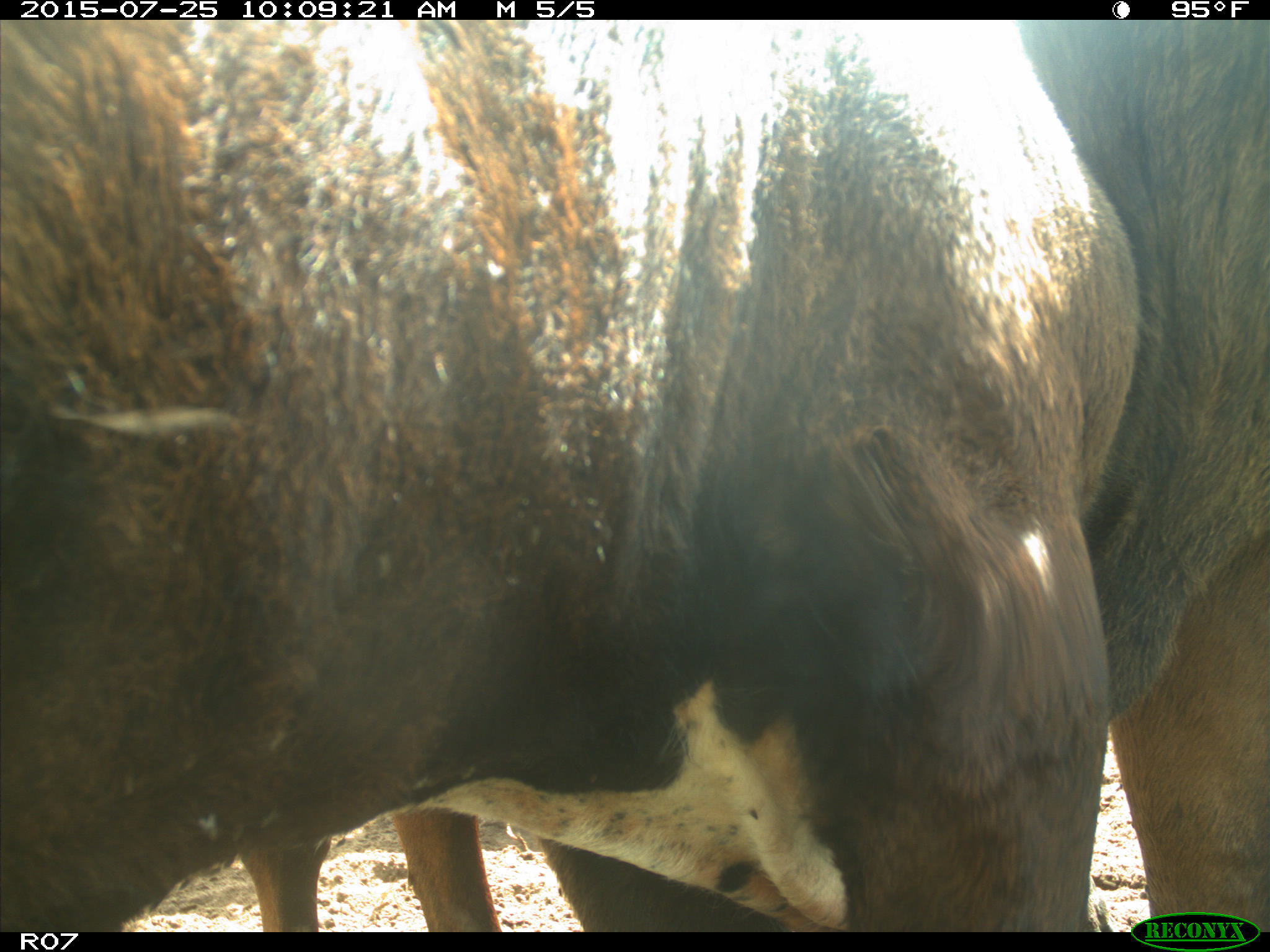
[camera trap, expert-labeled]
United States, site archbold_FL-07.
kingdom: Animalia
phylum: Chordata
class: Mammalia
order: Artiodactyla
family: Bovidae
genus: Bos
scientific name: Bos taurus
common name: domestic cow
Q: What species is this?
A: Bos taurus (domestic cow).